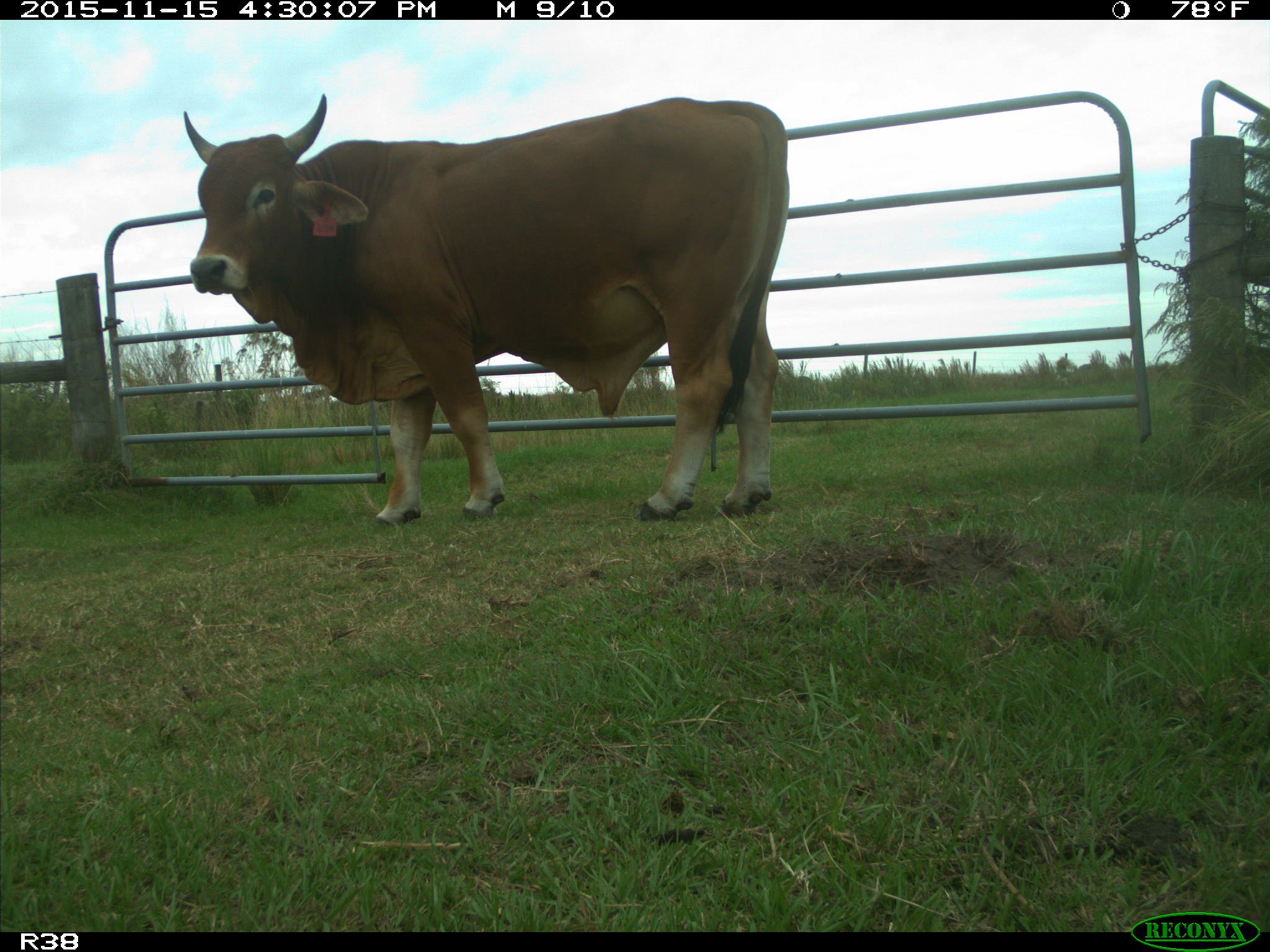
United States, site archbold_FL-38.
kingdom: Animalia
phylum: Chordata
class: Mammalia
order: Artiodactyla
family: Bovidae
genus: Bos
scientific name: Bos taurus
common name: domestic cow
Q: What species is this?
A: Bos taurus (domestic cow).